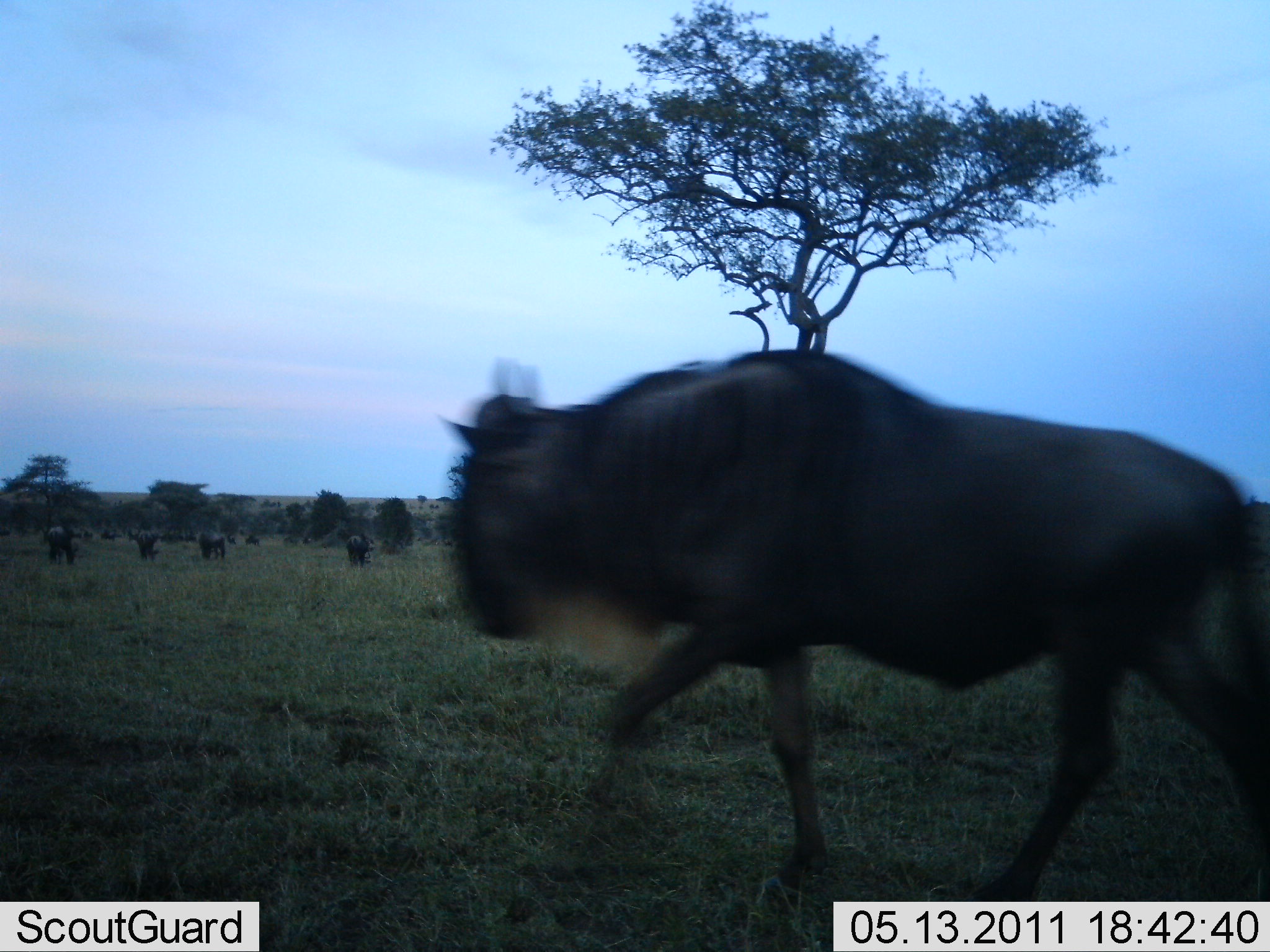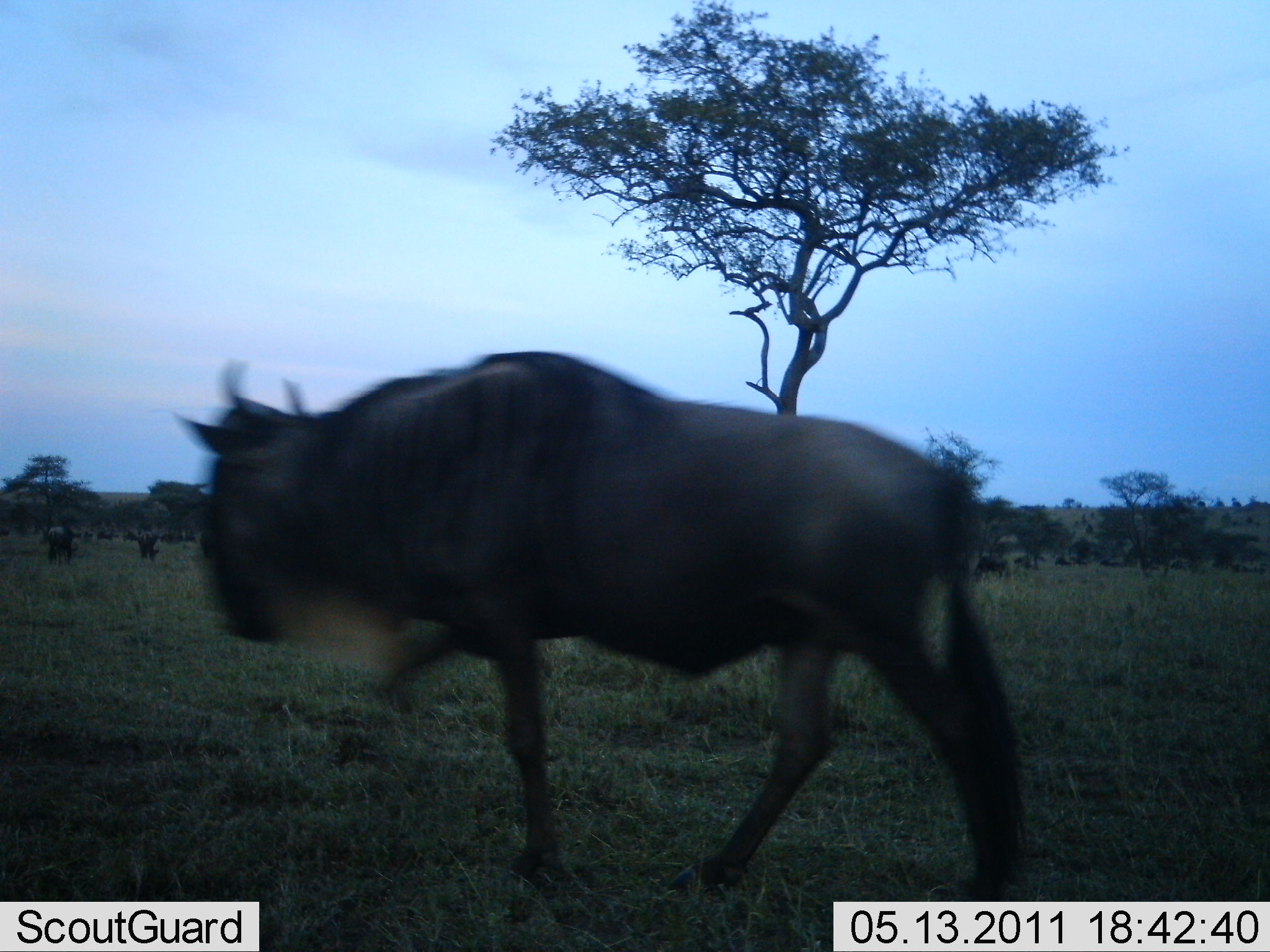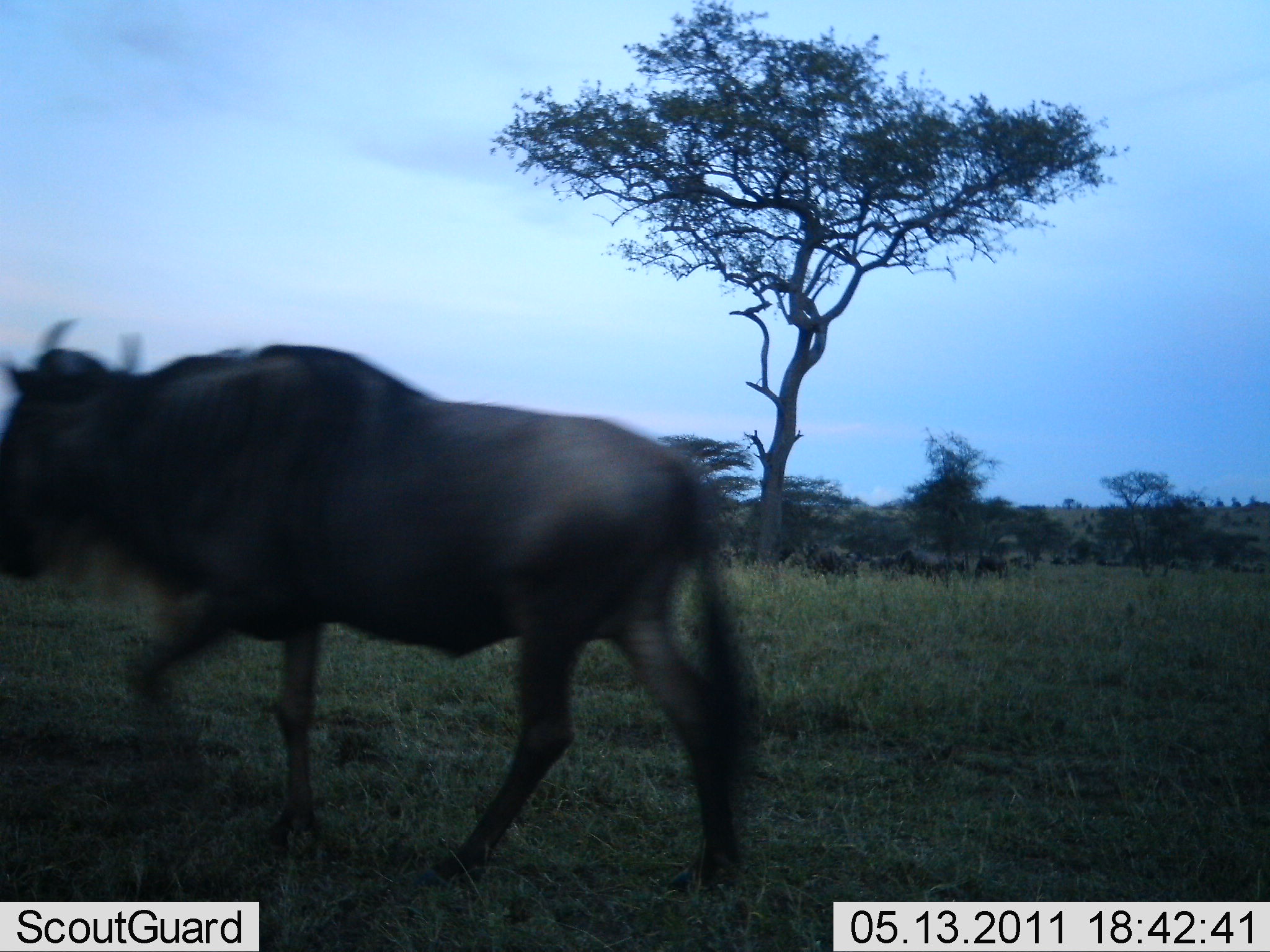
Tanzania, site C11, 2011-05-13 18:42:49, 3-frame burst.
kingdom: Animalia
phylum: Chordata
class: Mammalia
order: Artiodactyla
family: Bovidae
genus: Connochaetes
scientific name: Connochaetes taurinus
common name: blue wildebeest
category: wildebeest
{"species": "wildebeest (blue wildebeest) (Connochaetes taurinus)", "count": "11-50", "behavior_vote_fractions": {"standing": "62%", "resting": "15%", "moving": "100%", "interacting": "8%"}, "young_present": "0%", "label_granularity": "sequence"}